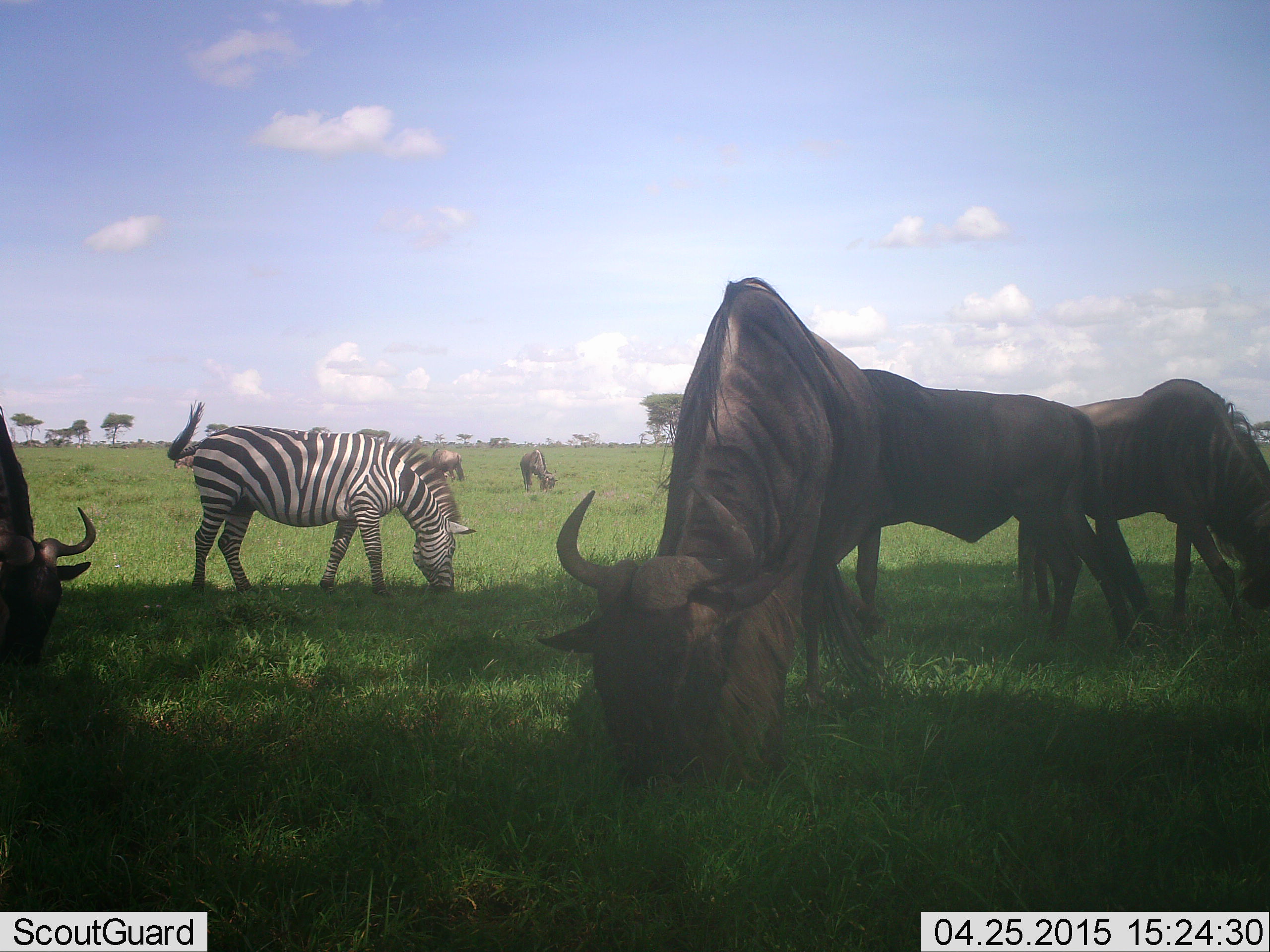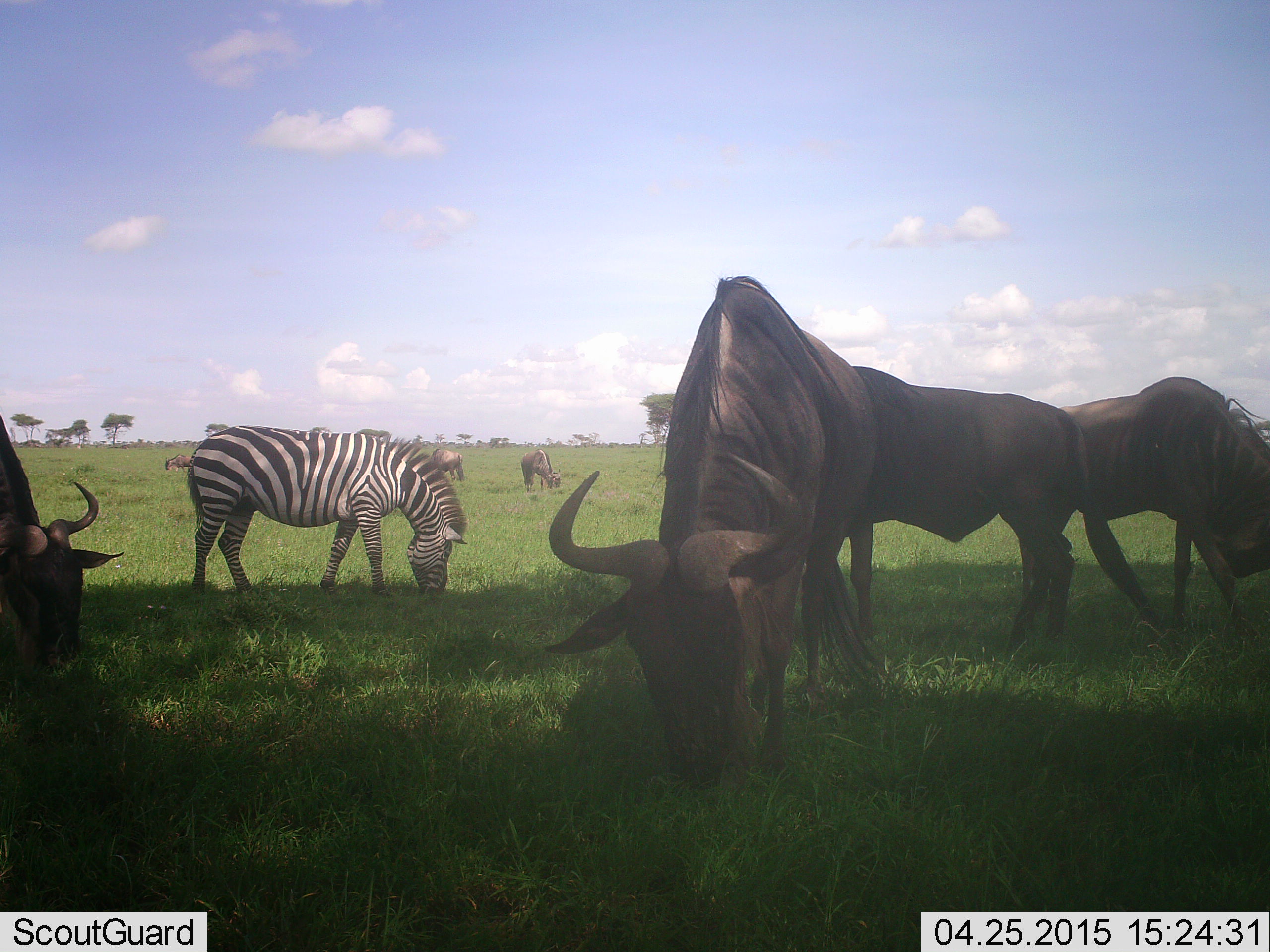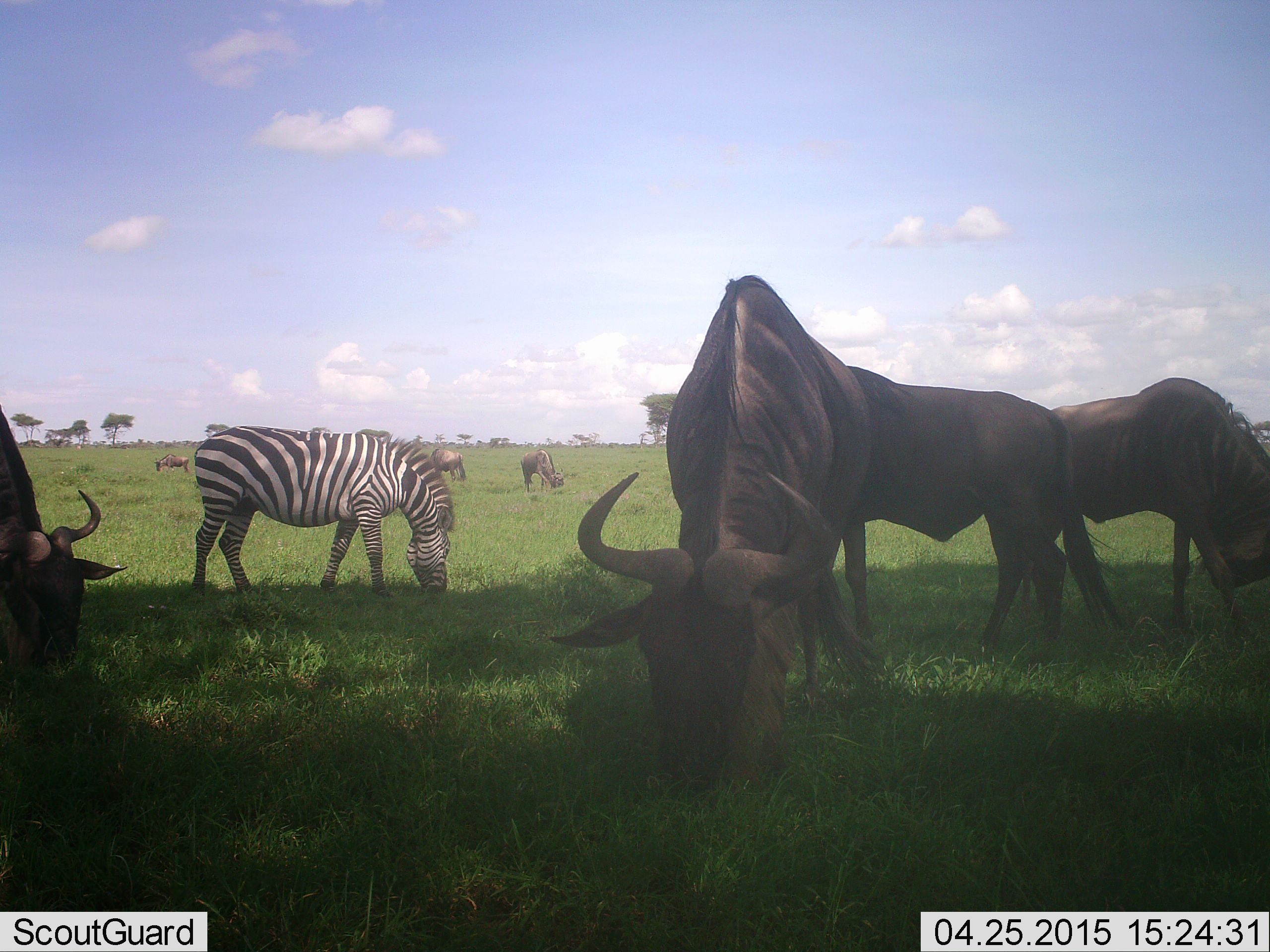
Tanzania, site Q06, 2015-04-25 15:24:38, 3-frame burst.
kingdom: Animalia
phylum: Chordata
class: Mammalia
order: Artiodactyla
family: Bovidae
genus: Connochaetes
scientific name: Connochaetes taurinus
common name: blue wildebeest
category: wildebeest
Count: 7.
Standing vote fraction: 40%.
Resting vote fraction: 0%.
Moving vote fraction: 0%.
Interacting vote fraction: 0%.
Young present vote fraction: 0%.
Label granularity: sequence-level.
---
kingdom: Animalia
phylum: Chordata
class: Mammalia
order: Perissodactyla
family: Equidae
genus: Equus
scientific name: Equus quagga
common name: plains zebra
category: zebra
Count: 1.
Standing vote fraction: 30%.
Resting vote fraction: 0%.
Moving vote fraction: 0%.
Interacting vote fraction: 0%.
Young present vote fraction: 0%.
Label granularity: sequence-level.